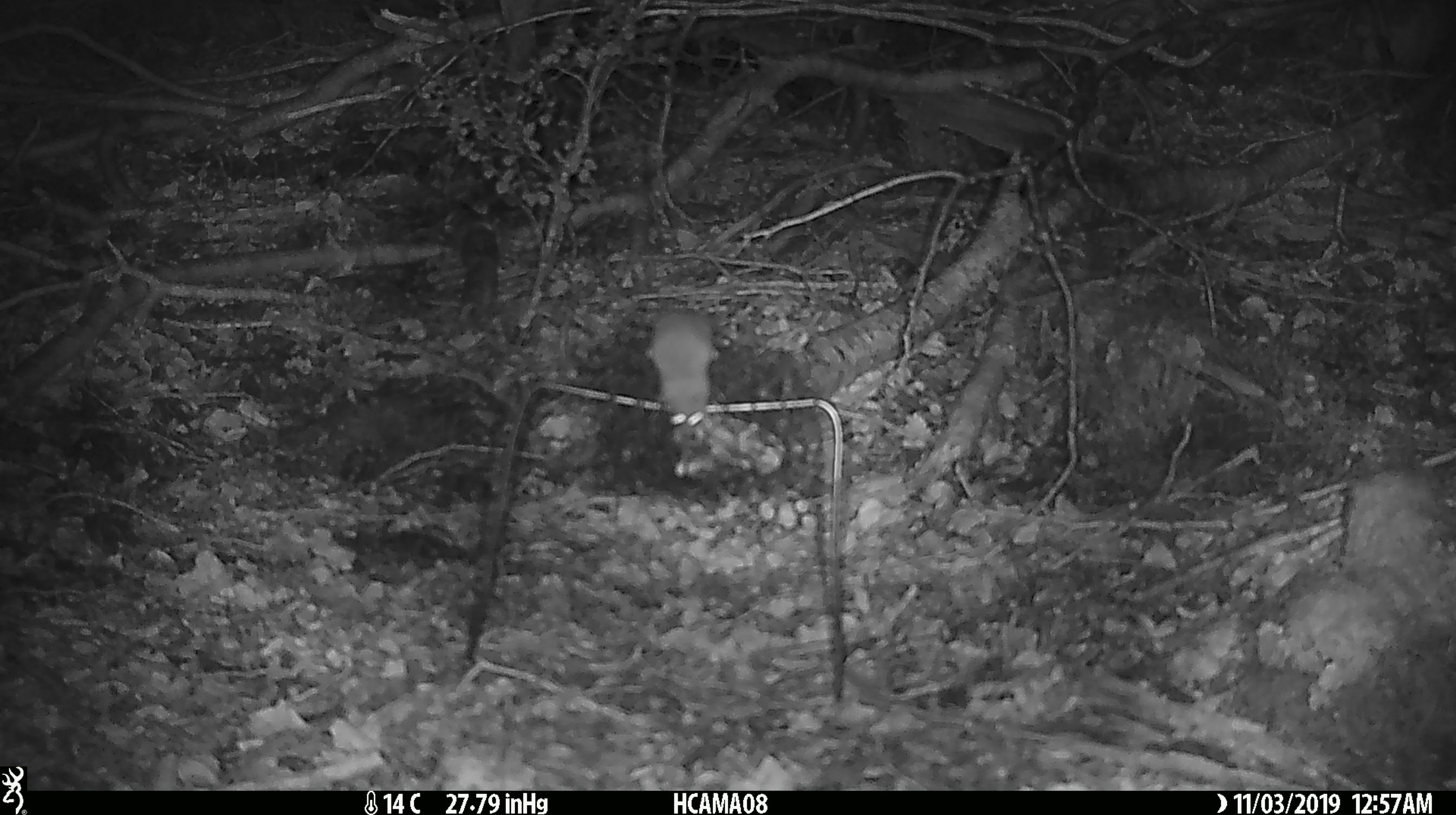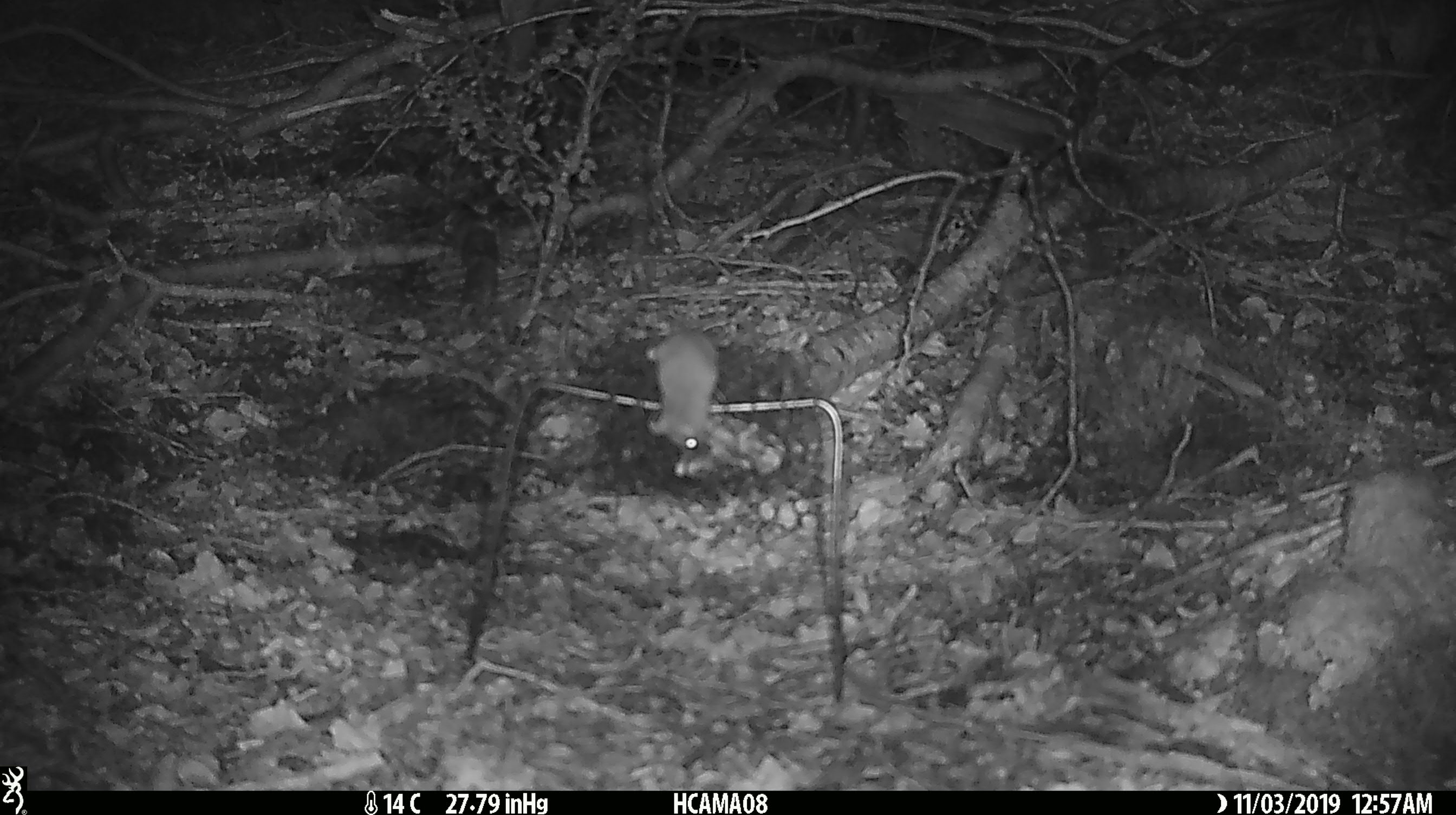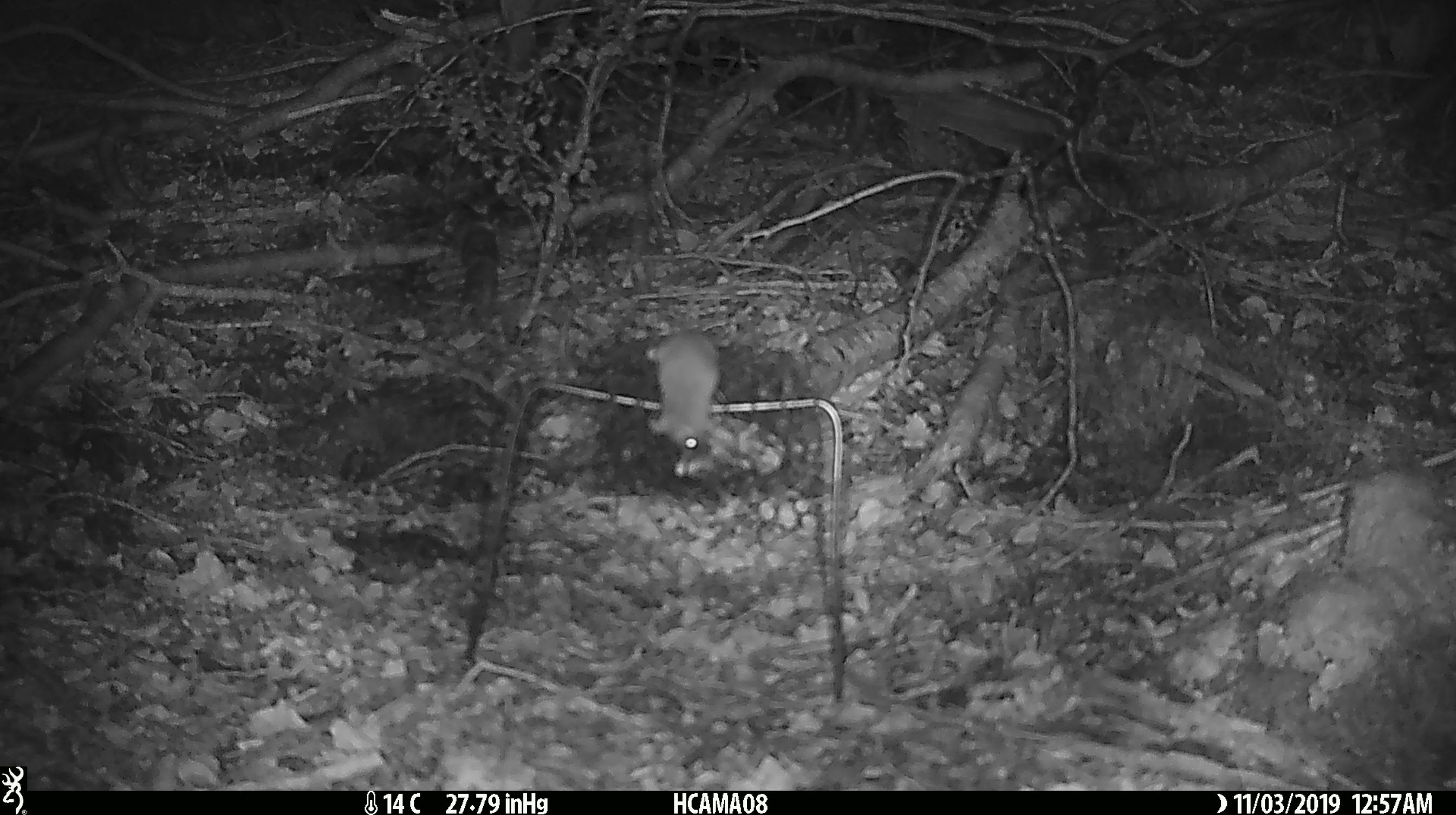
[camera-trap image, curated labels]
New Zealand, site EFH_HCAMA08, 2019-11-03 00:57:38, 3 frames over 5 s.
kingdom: Animalia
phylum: Chordata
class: Mammalia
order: Rodentia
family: Muridae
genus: Mus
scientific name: Mus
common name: mouse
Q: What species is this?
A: Mouse (Mus).